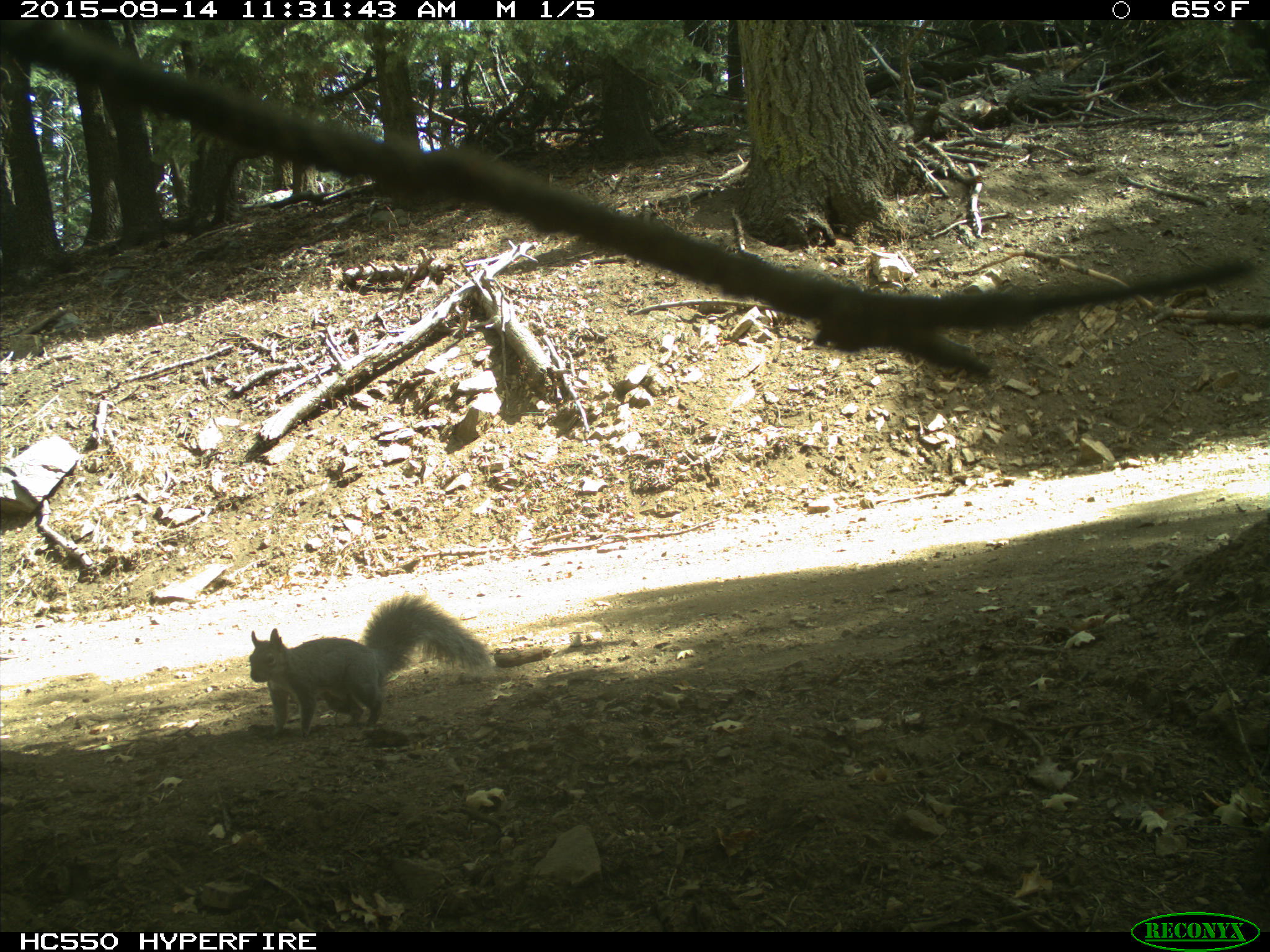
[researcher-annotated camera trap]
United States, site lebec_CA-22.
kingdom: Animalia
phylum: Chordata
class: Mammalia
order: Rodentia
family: Sciuridae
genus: Sciurus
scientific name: Sciurus carolinensis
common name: eastern gray squirrel